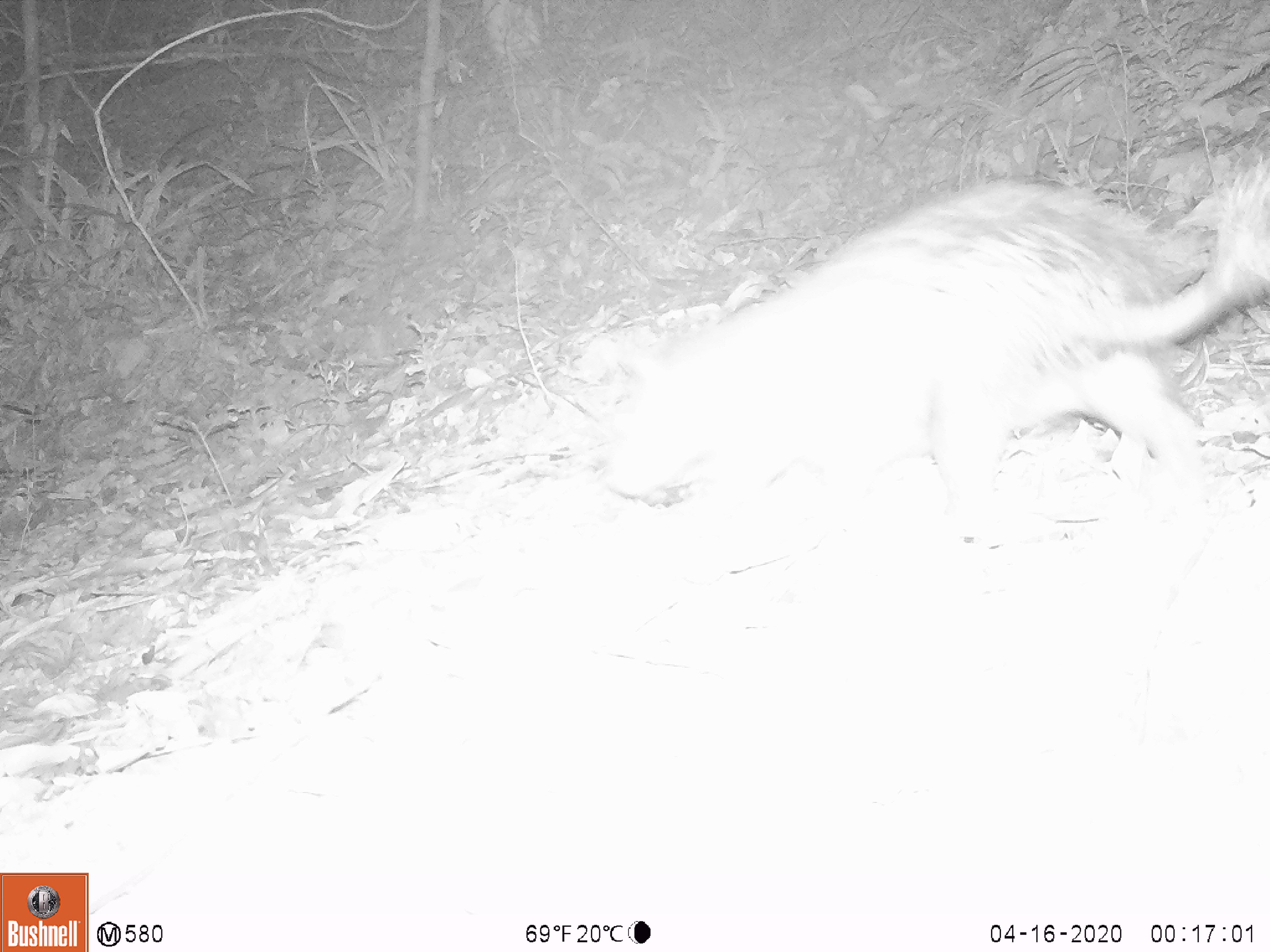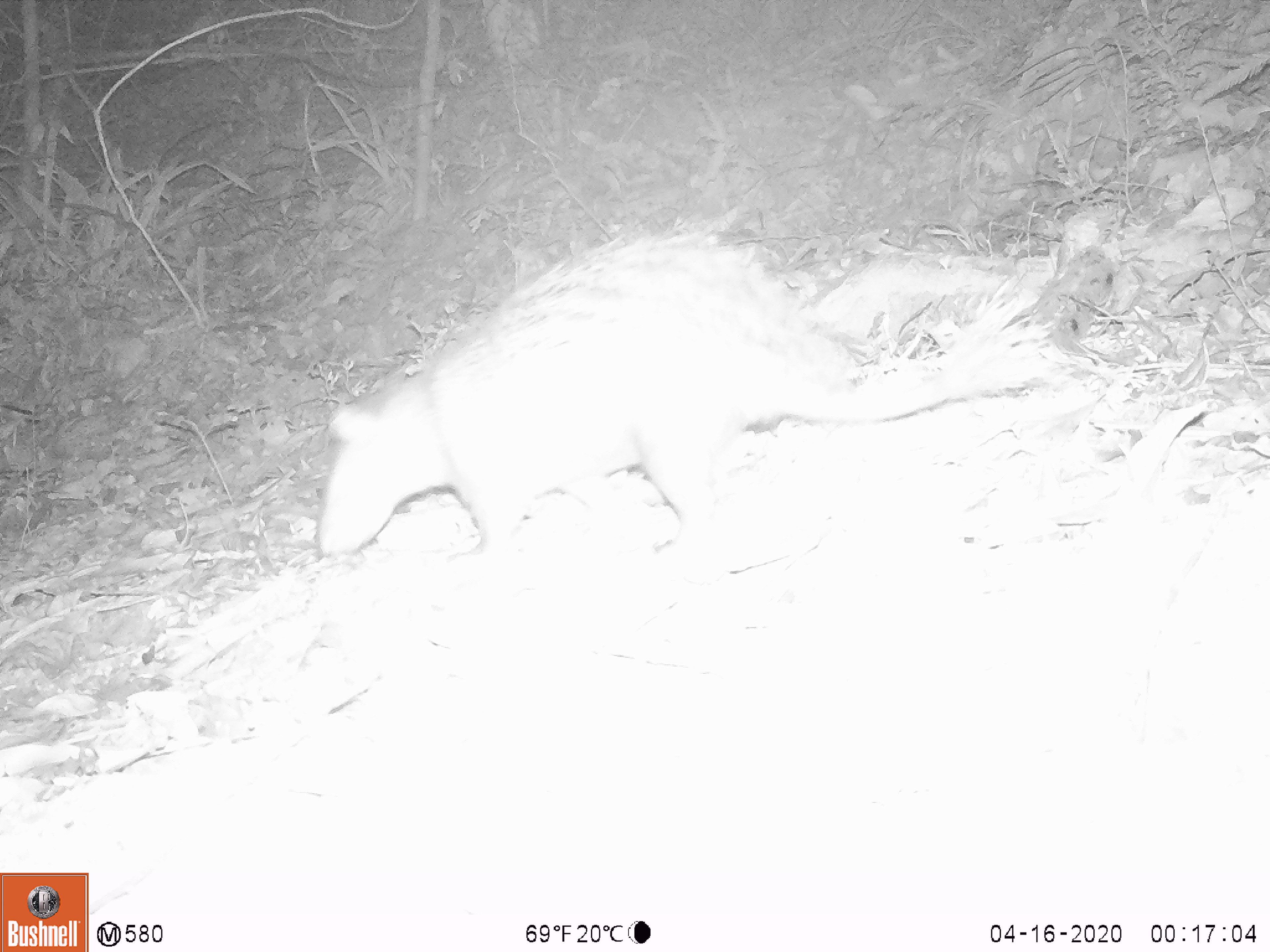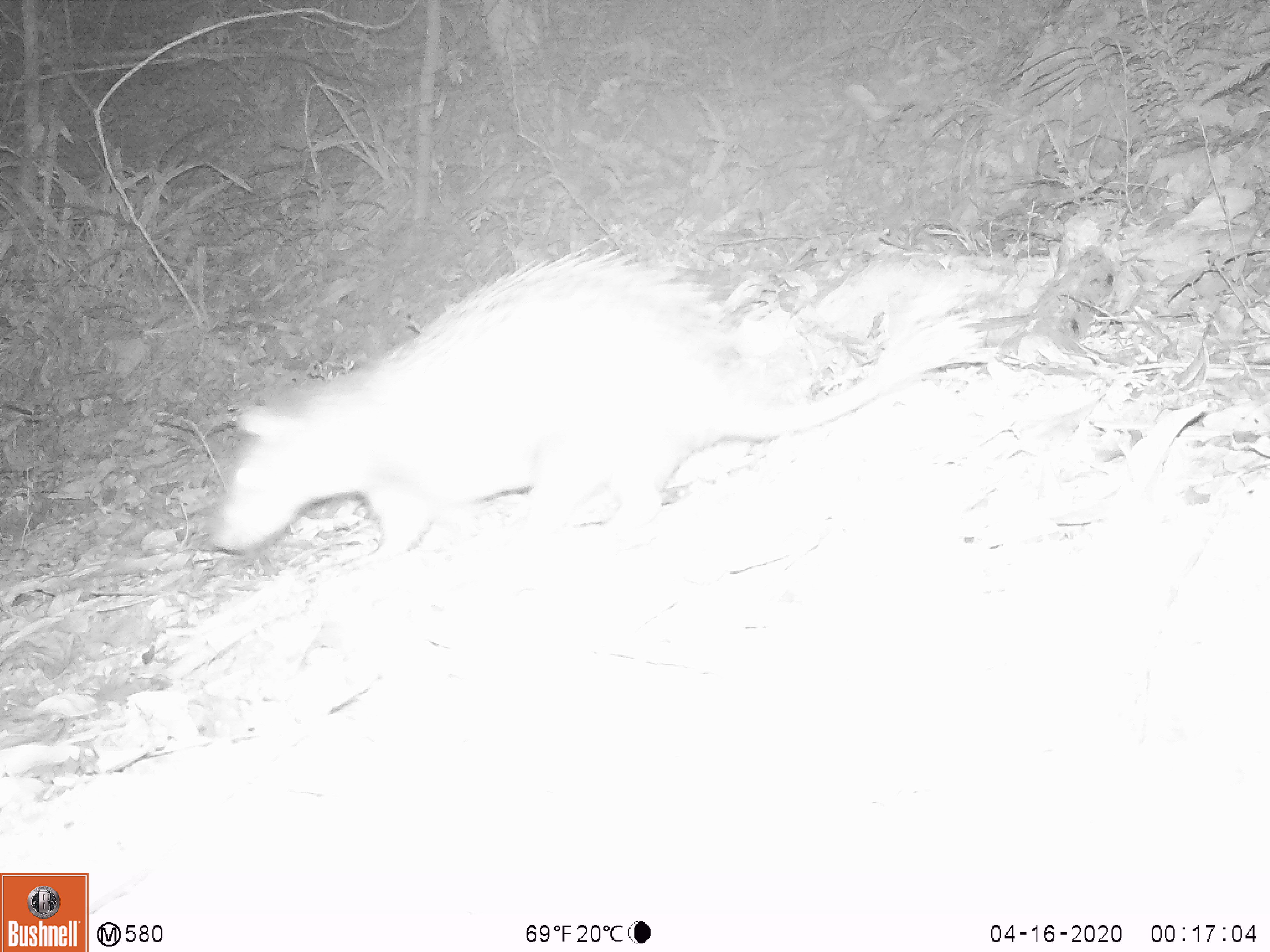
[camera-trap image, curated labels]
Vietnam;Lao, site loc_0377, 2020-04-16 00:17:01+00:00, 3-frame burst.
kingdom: Animalia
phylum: Chordata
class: Mammalia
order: Rodentia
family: Hystricidae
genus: Atherurus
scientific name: Atherurus macrourus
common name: asiatic brush-tailed porcupine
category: asiatic brush tailed porcupine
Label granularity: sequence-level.